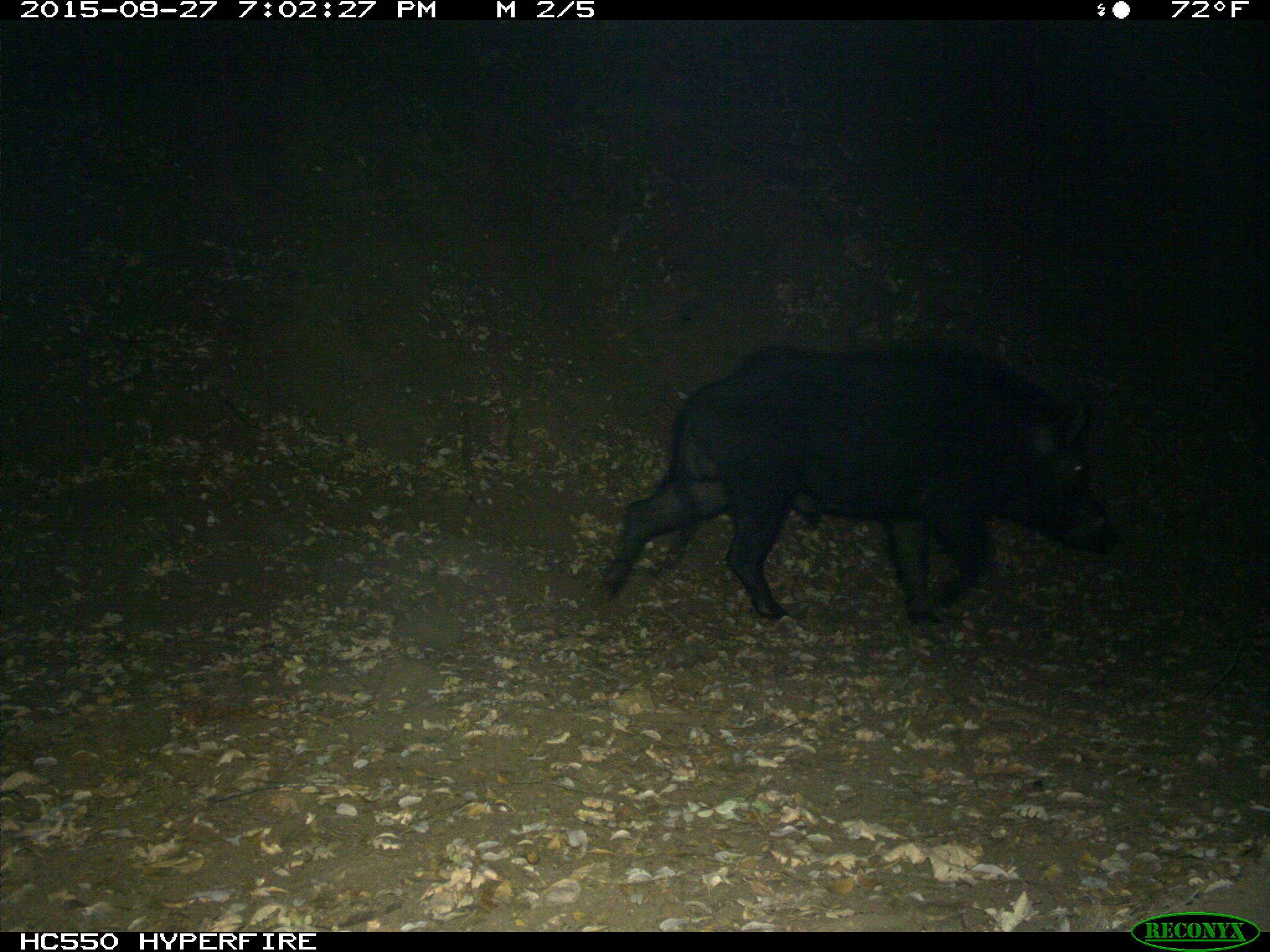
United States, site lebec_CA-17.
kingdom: Animalia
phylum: Chordata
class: Mammalia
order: Artiodactyla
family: Suidae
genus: Sus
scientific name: Sus scrofa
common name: wild boar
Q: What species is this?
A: Sus scrofa (wild boar).